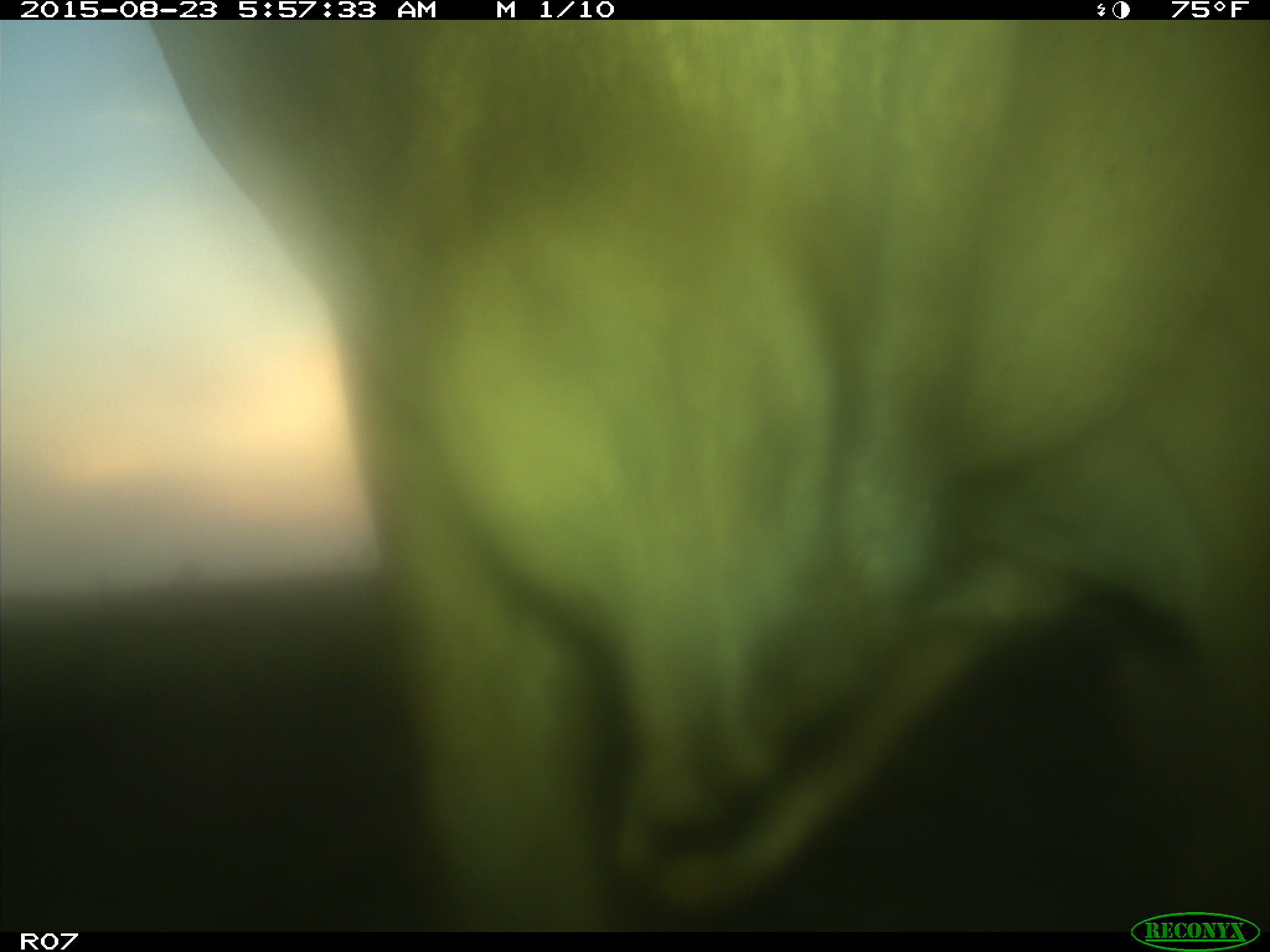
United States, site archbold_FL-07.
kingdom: Animalia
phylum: Chordata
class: Mammalia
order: Artiodactyla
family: Bovidae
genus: Bos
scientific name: Bos taurus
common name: domestic cow